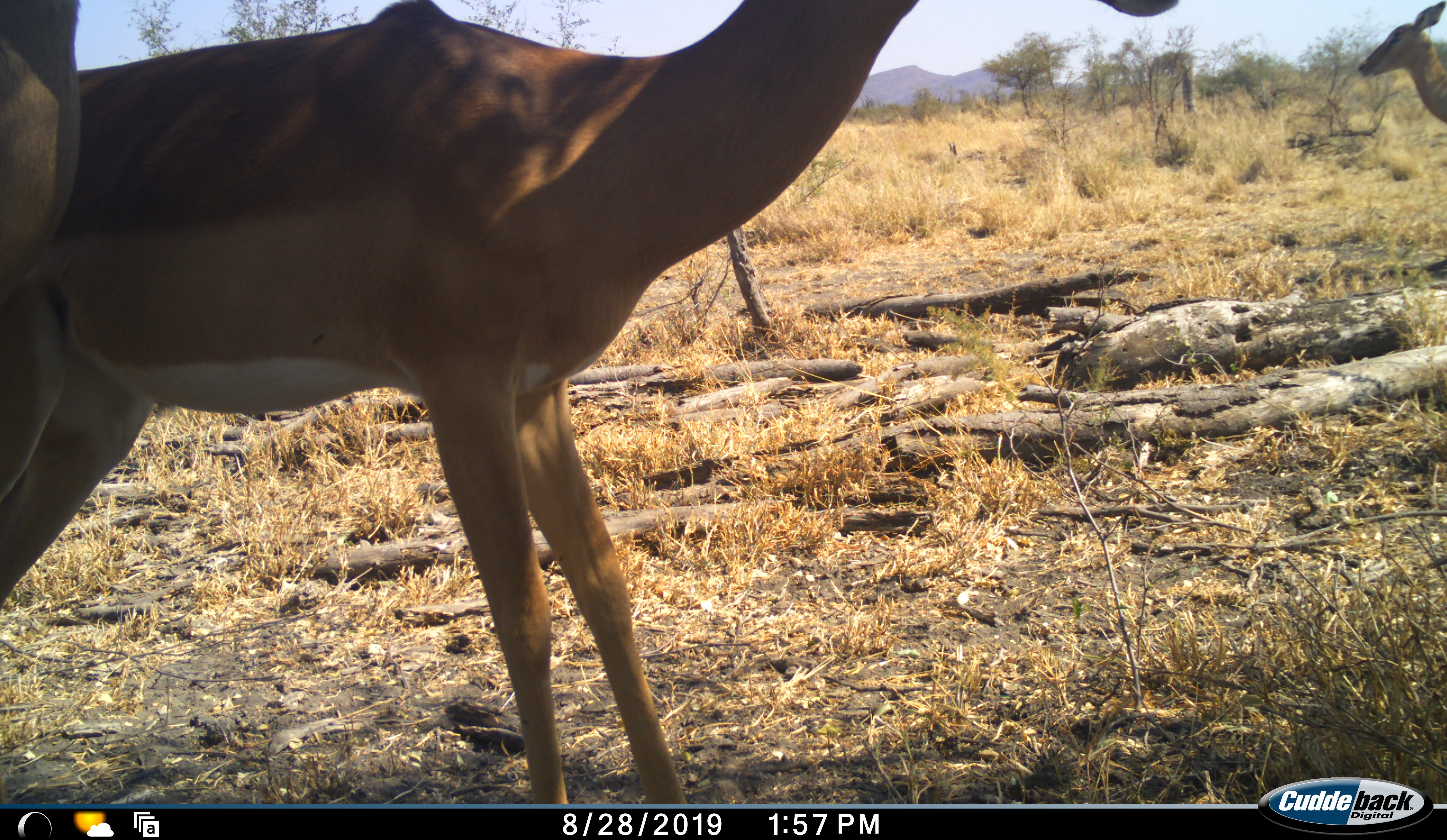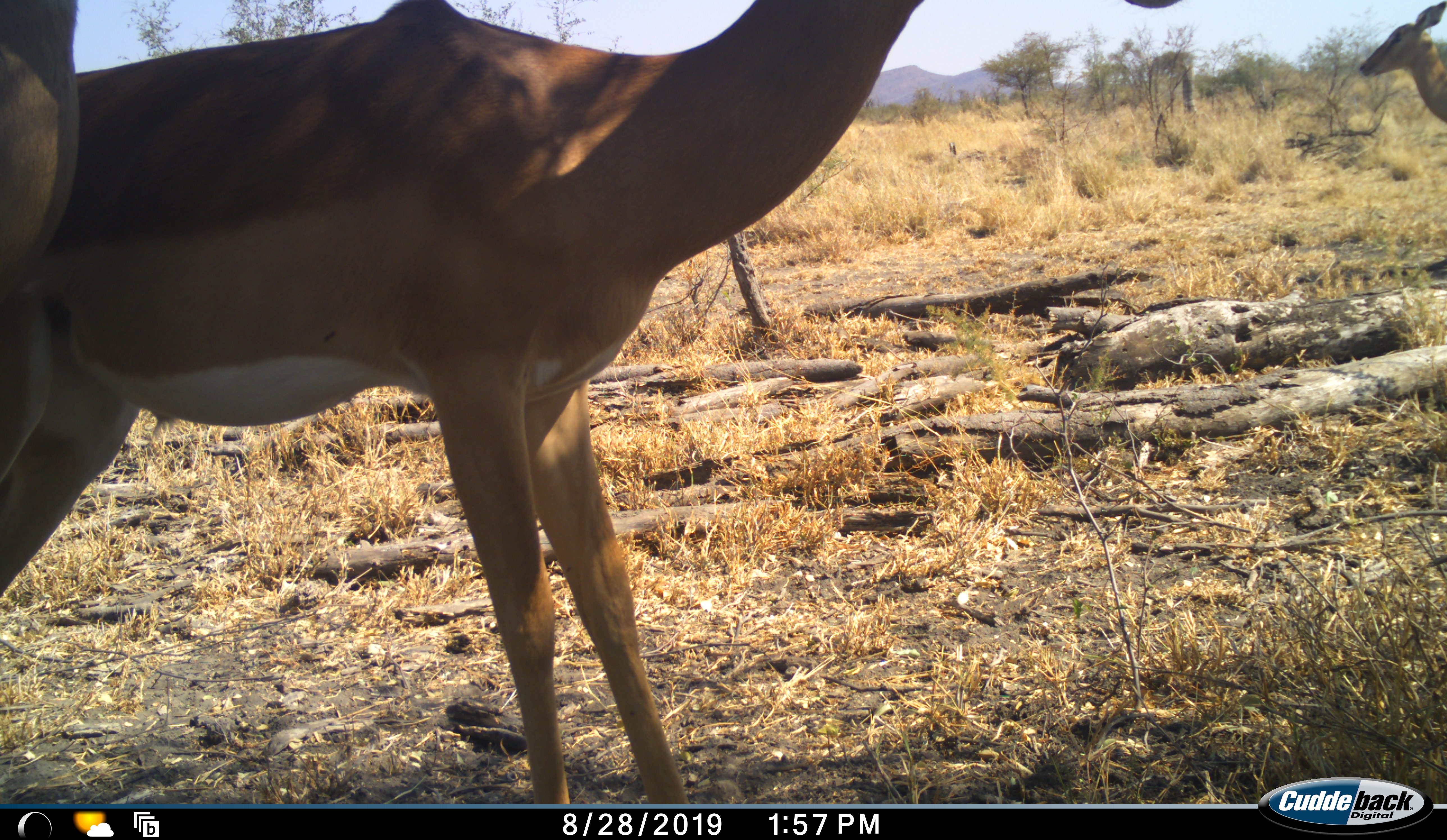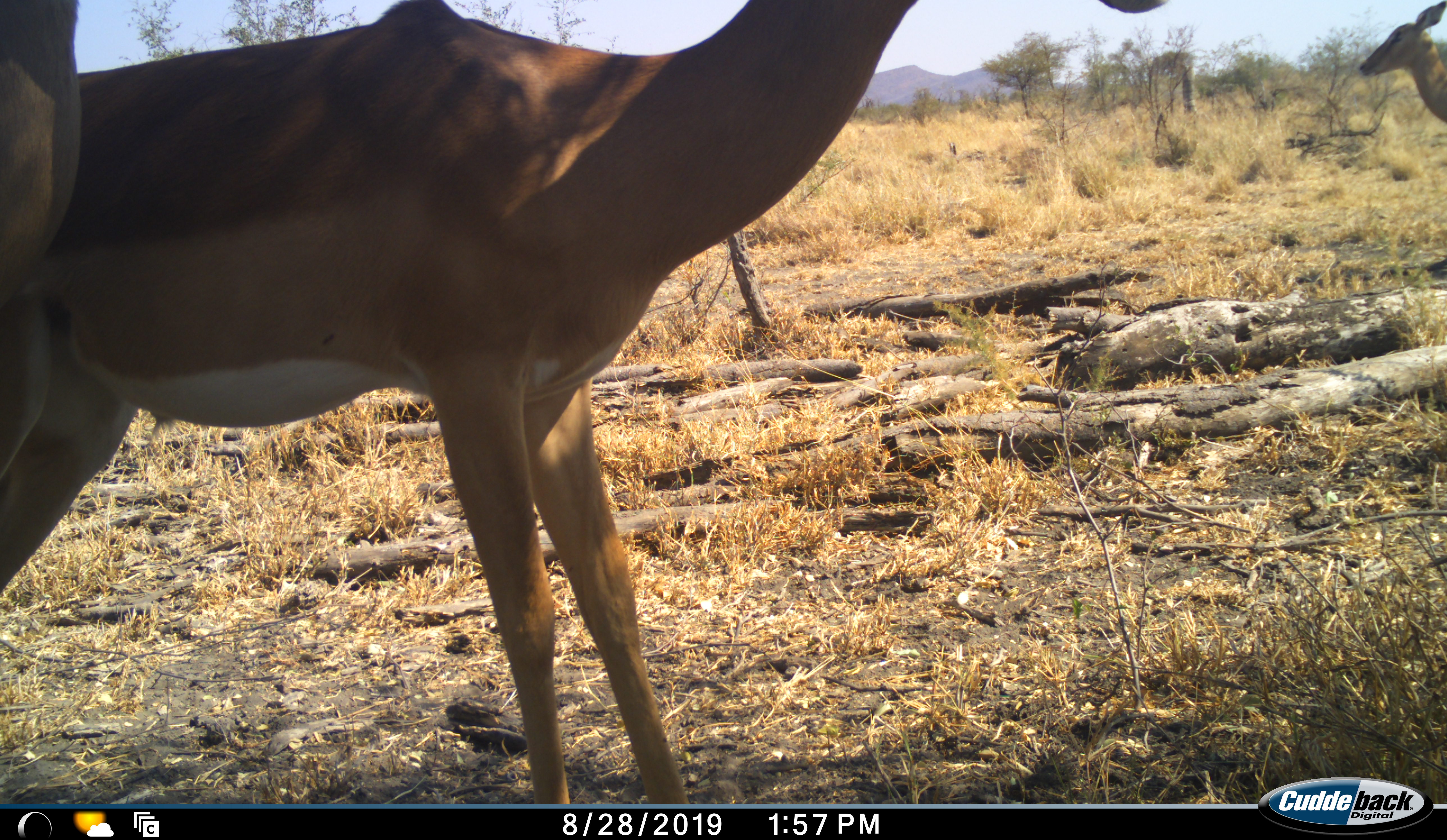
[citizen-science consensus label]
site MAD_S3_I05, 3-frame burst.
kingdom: Animalia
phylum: Chordata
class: Mammalia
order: Artiodactyla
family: Bovidae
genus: Aepyceros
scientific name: Aepyceros melampus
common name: impala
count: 3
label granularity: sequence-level